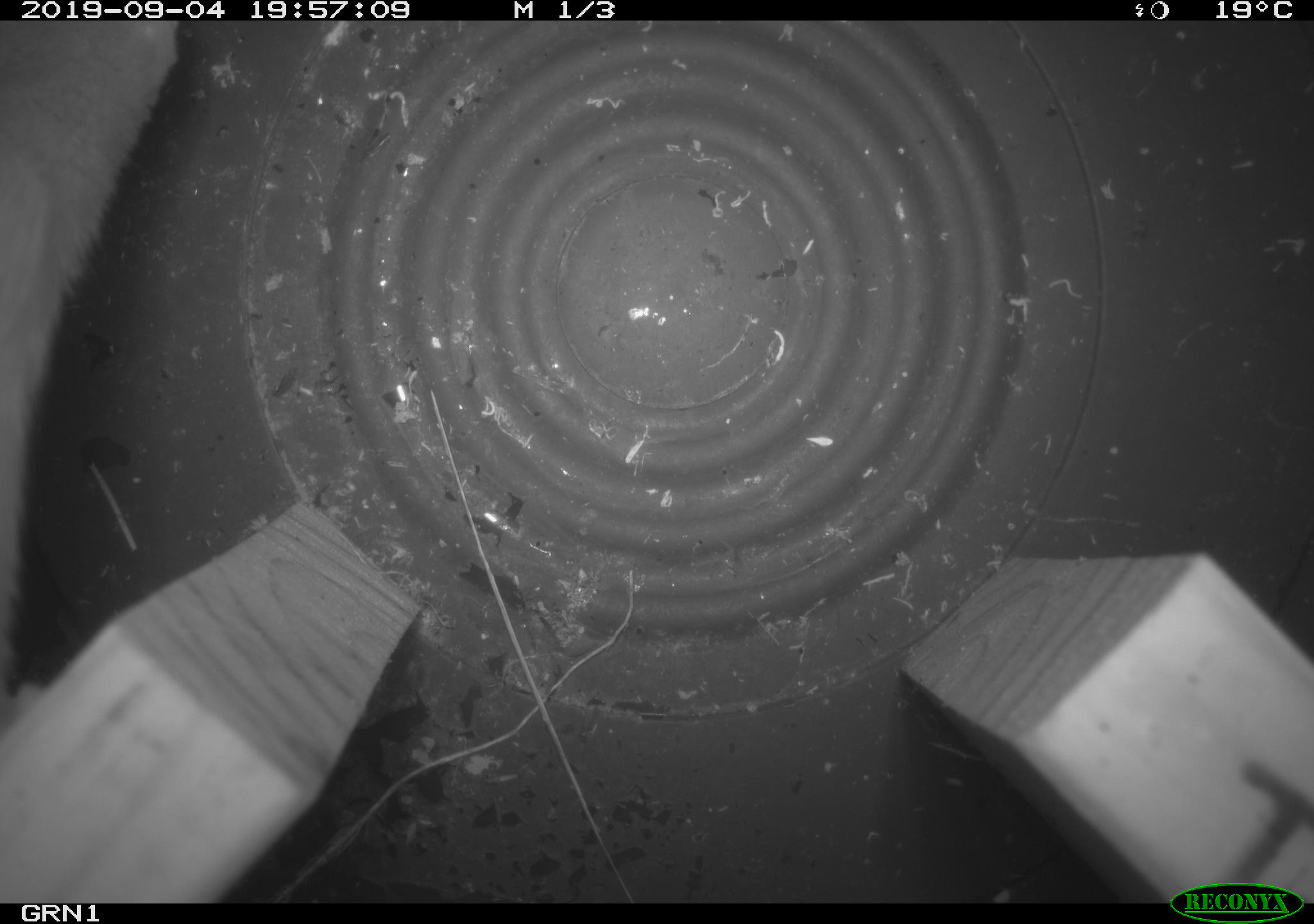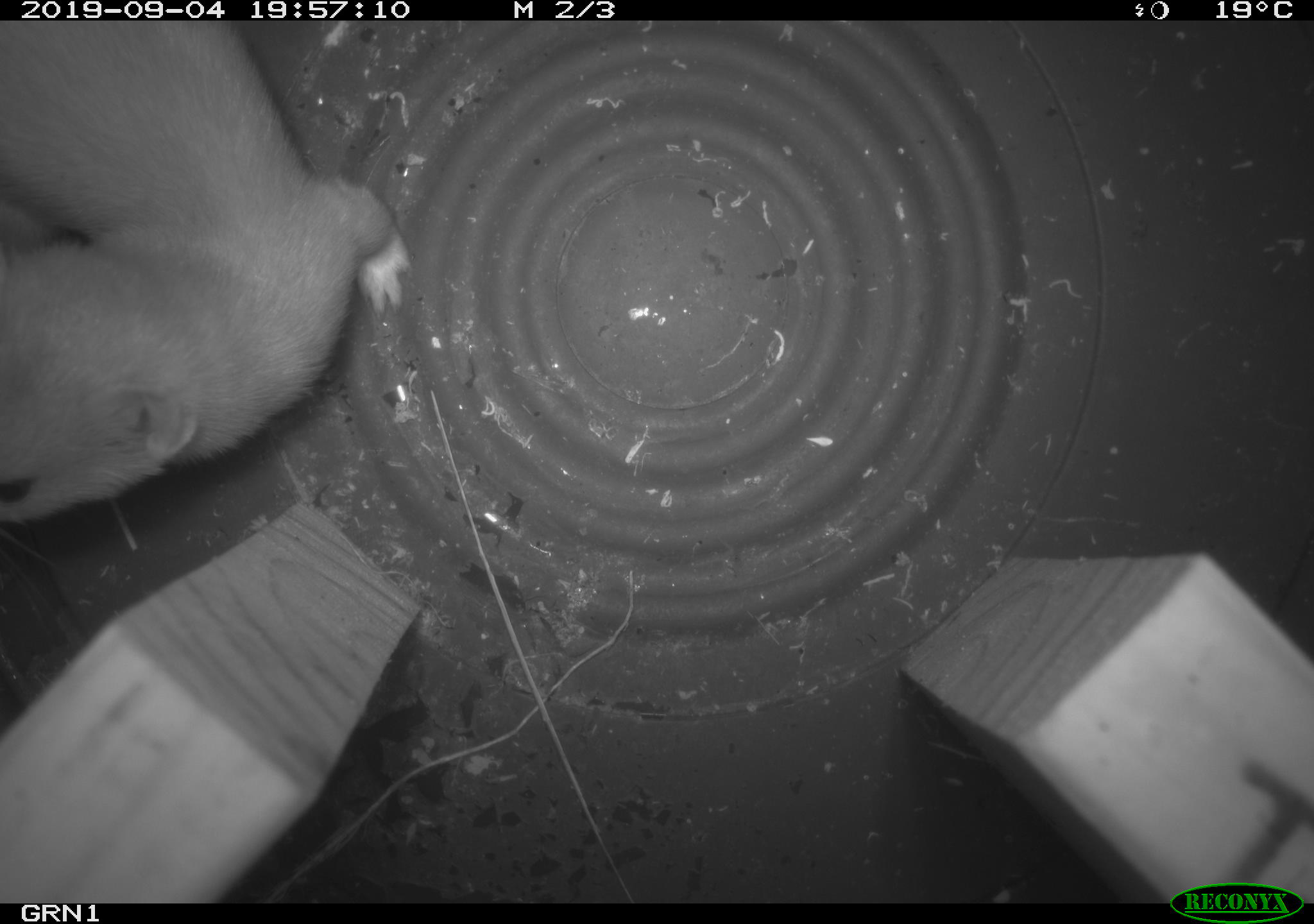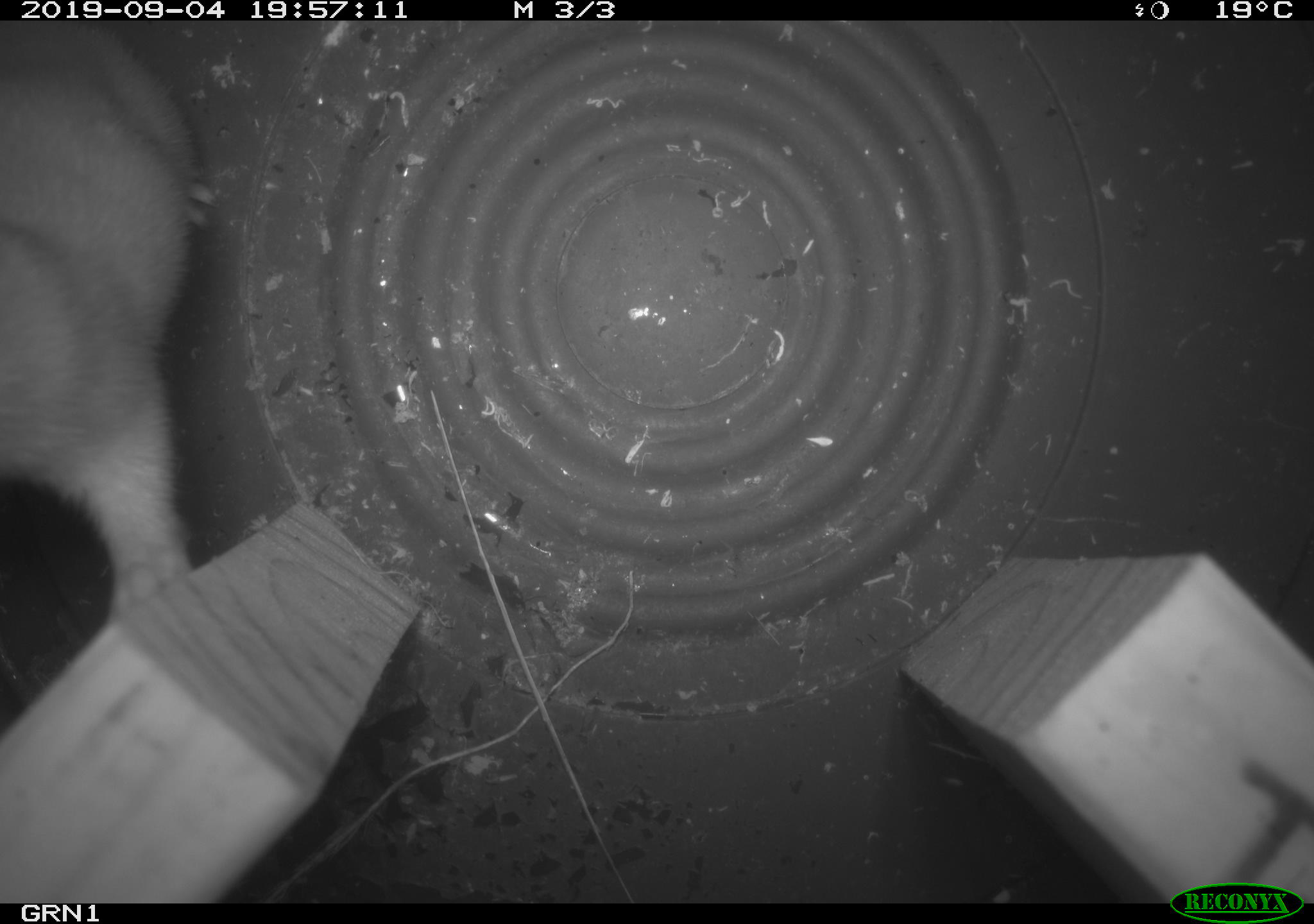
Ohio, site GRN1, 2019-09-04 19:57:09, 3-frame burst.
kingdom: Animalia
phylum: Chordata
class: Mammalia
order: Carnivora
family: Mustelidae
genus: Neogale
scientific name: Neogale frenata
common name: long-tailed weasel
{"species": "long-tailed weasel (Neogale frenata)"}